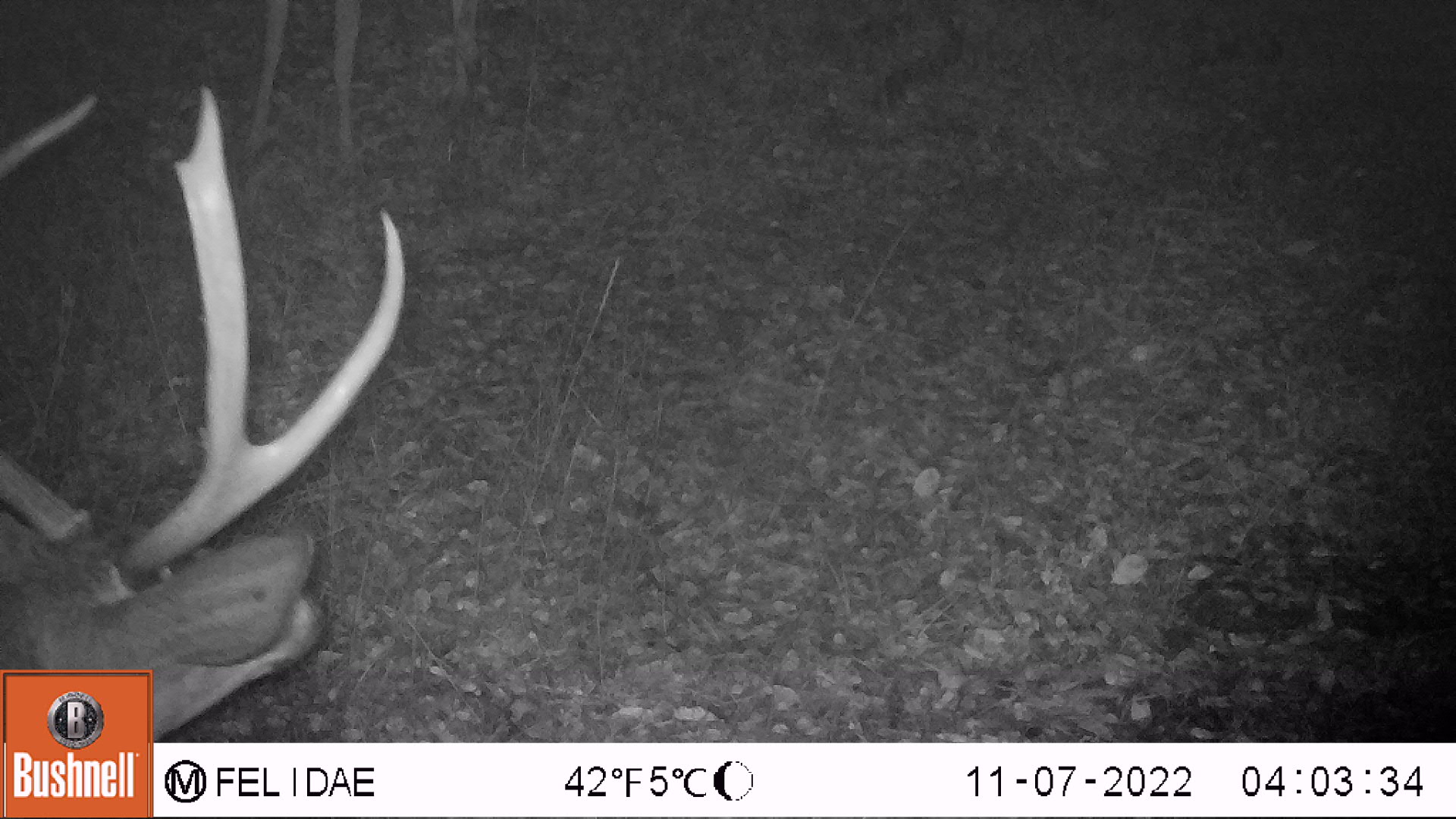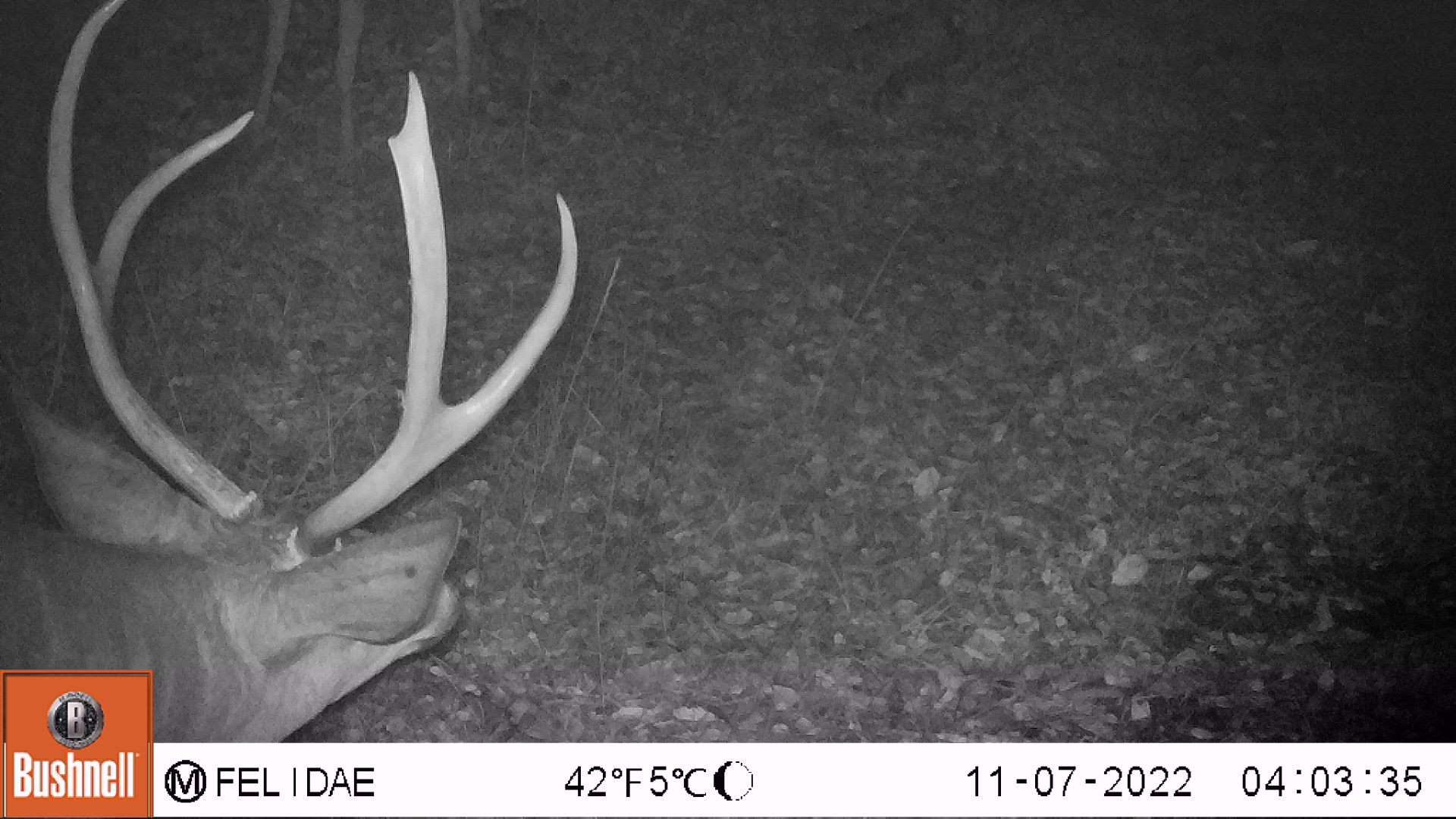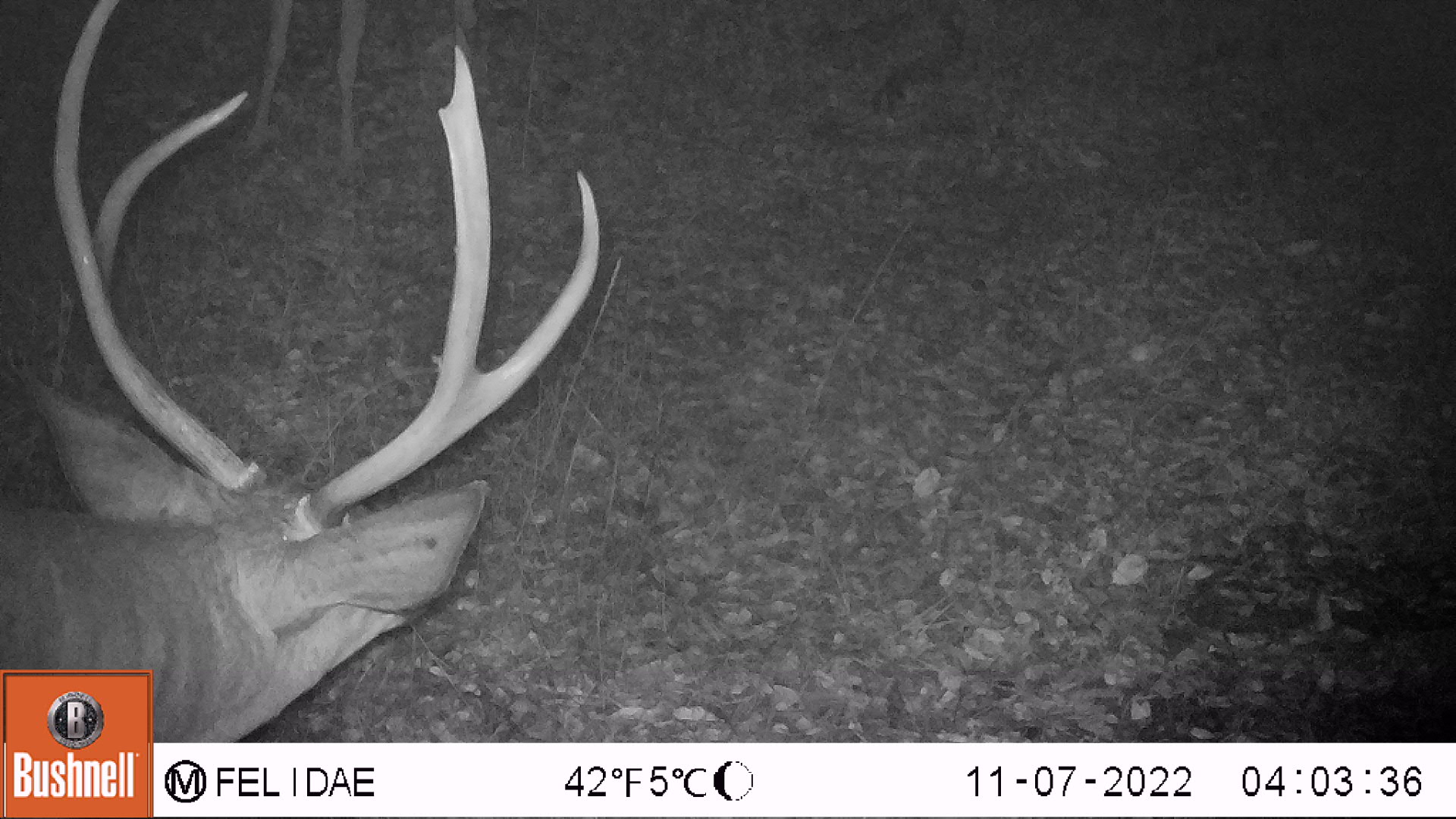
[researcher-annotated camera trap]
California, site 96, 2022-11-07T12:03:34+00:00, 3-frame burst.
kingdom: Animalia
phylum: Chordata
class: Mammalia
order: Artiodactyla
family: Cervidae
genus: Odocoileus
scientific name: Odocoileus hemionus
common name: mule deer